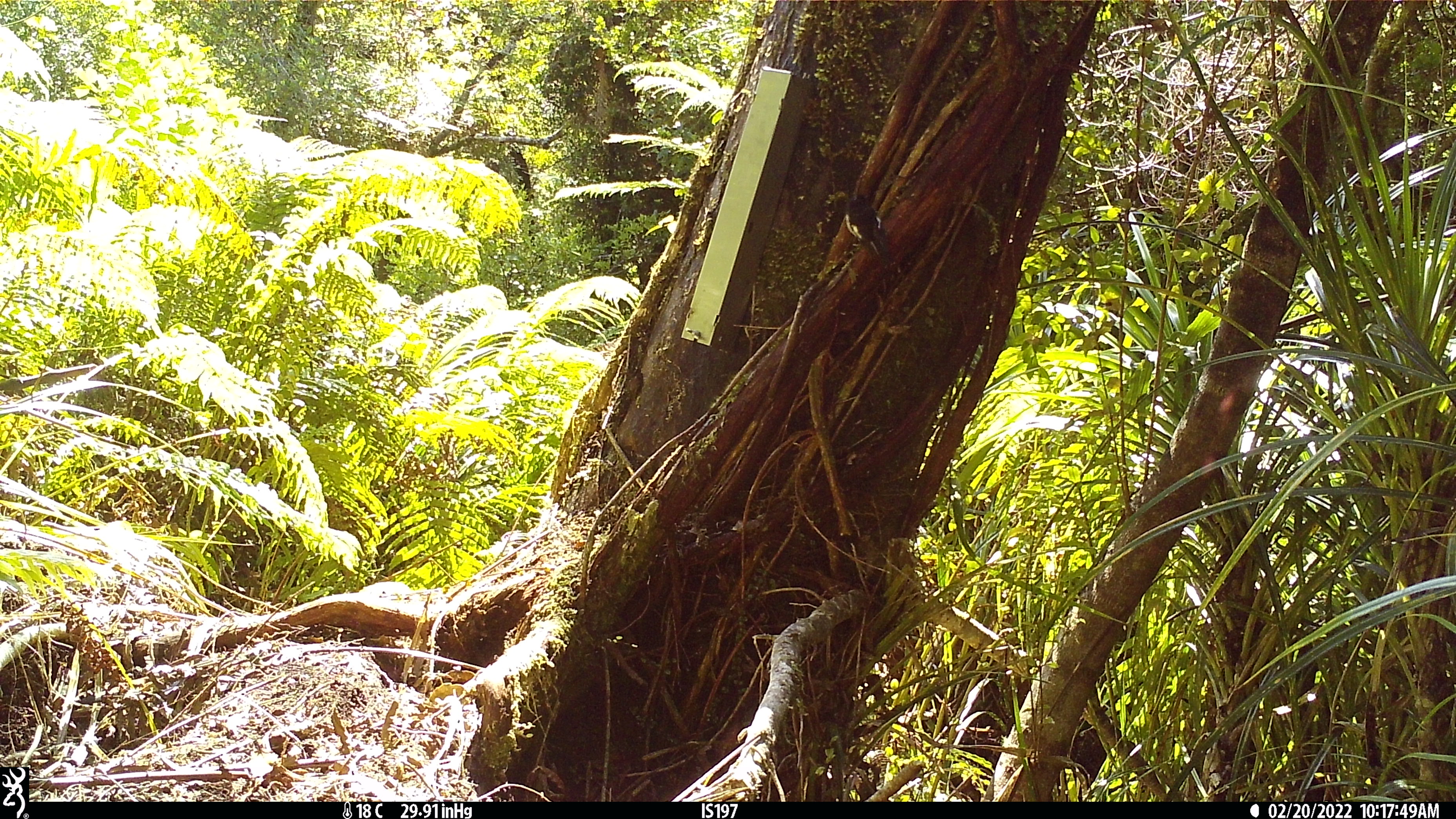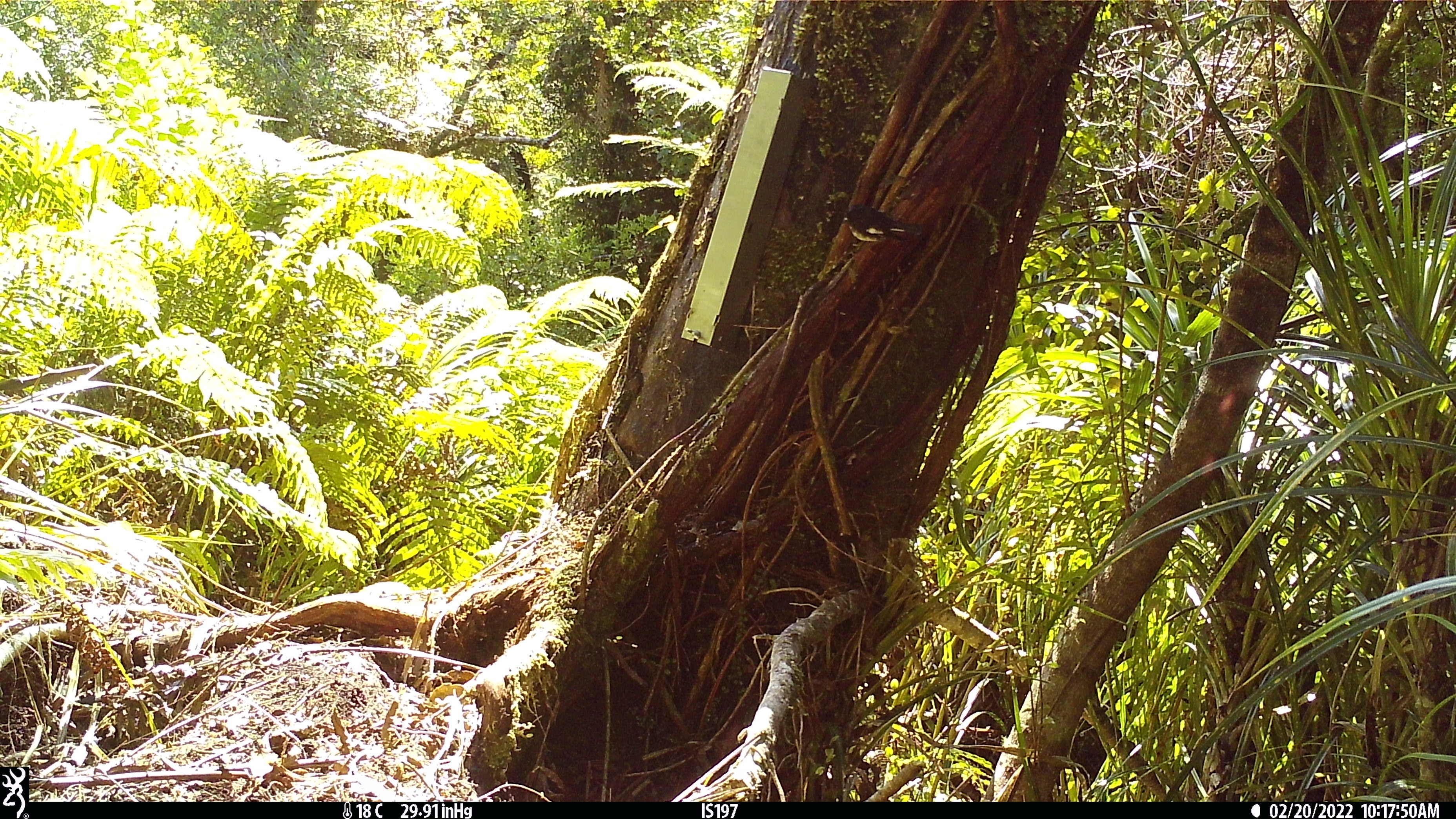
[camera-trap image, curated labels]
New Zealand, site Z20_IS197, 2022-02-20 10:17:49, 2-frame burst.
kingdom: Animalia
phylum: Chordata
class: Aves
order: Passeriformes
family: Petroicidae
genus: Petroica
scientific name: Petroica macrocephala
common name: tomtit